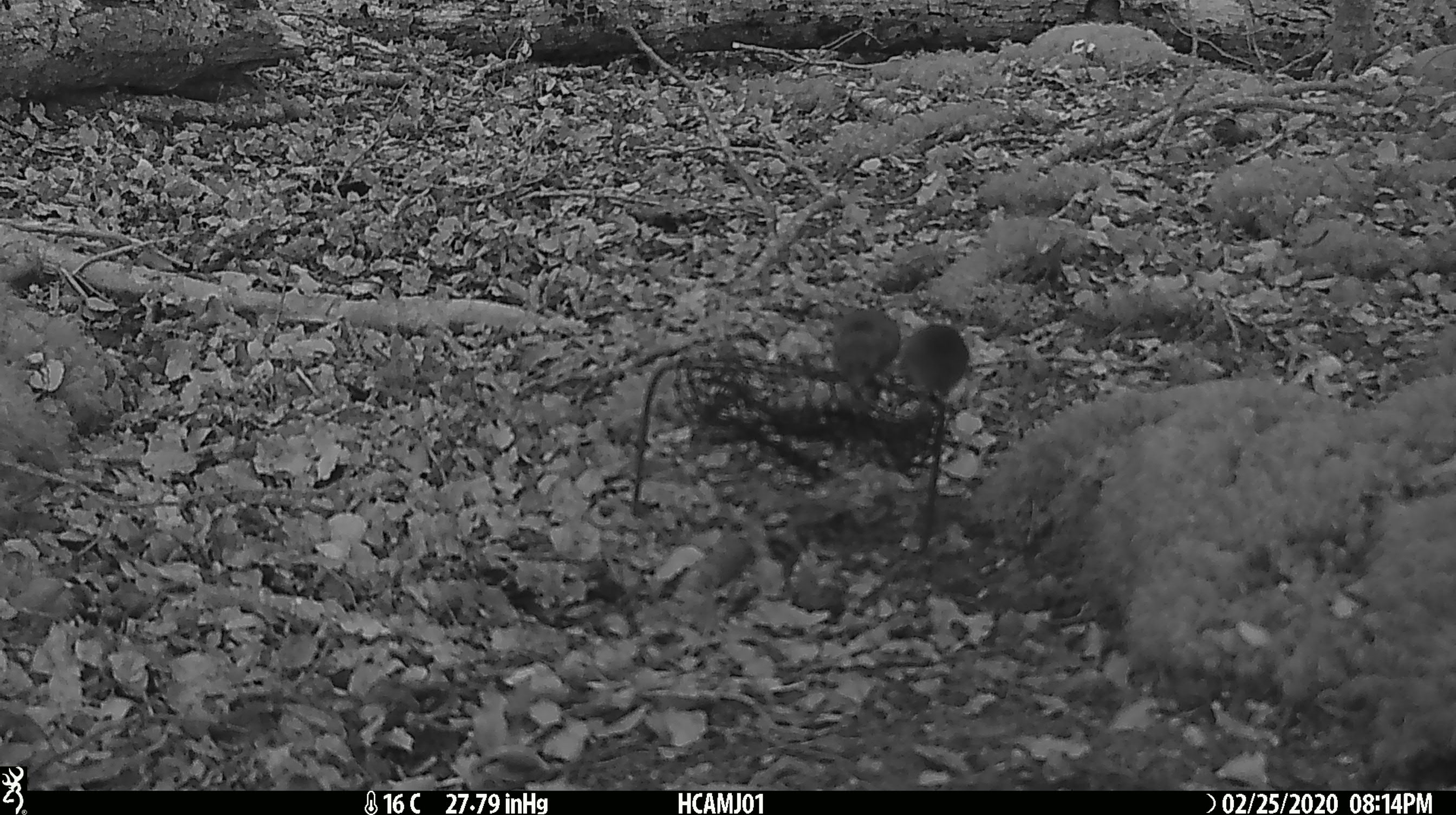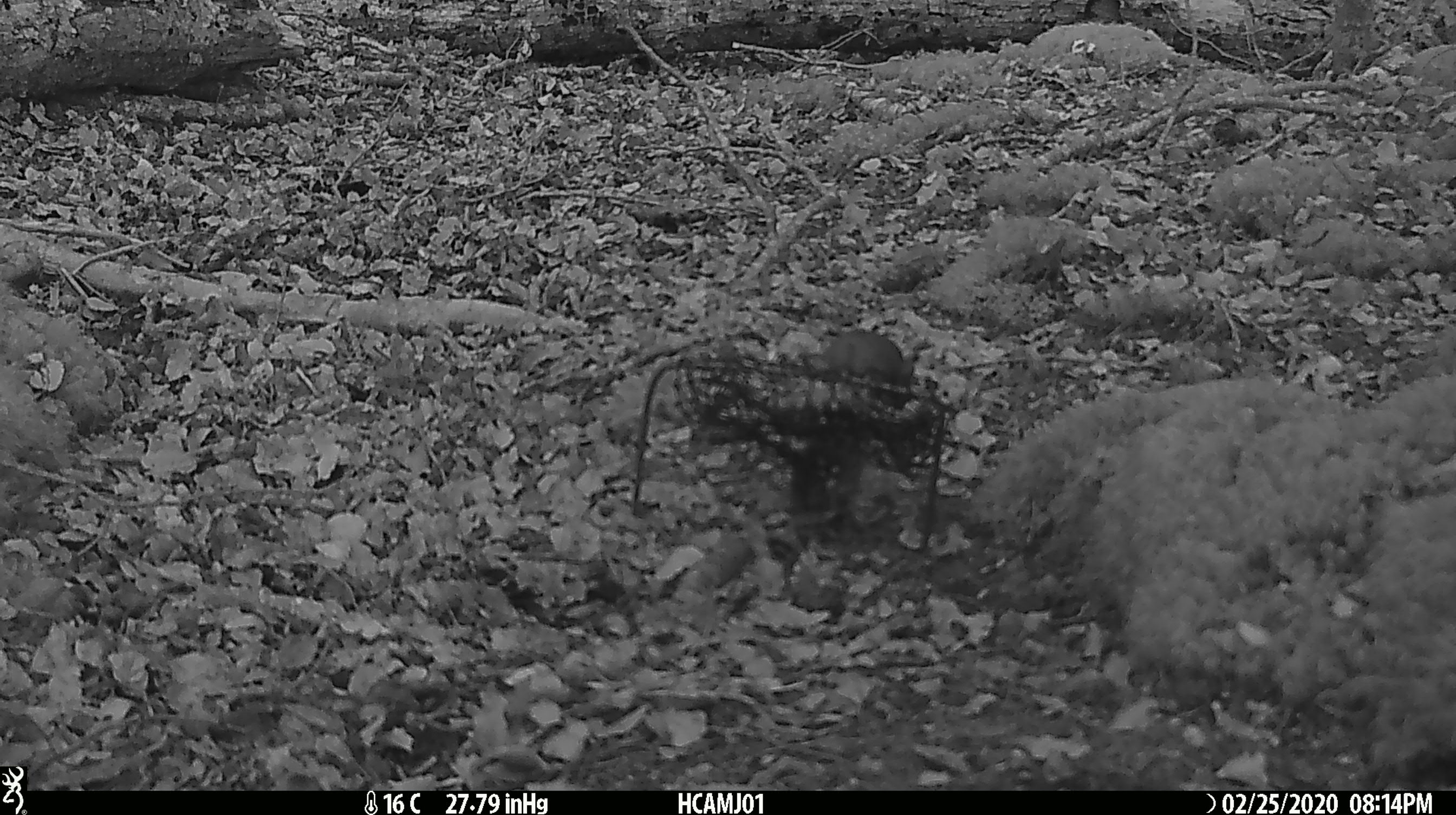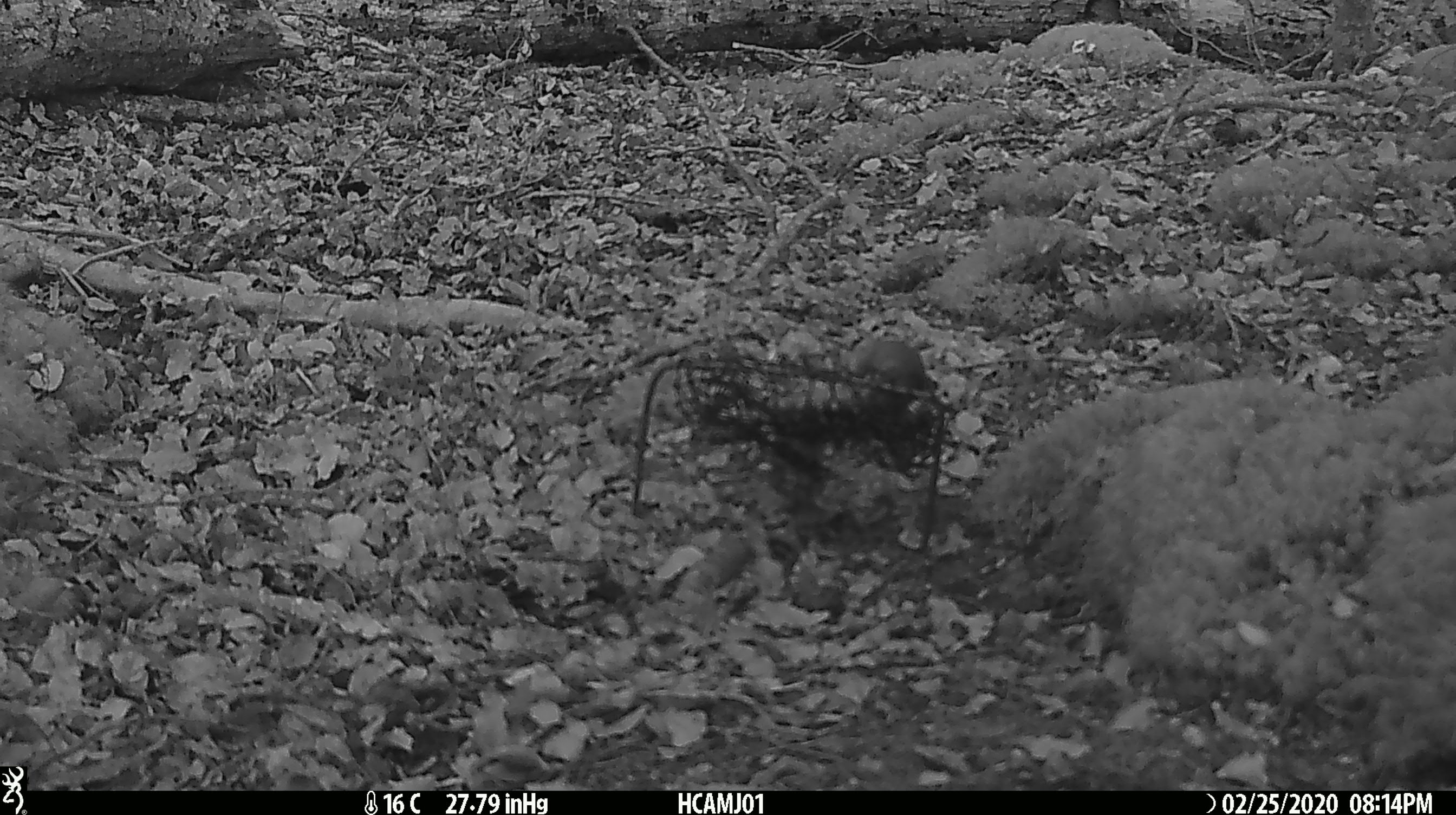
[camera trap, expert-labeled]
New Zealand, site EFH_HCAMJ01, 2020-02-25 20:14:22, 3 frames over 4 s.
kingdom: Animalia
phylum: Chordata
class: Mammalia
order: Rodentia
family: Muridae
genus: Mus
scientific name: Mus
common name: mouse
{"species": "mouse (Mus)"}